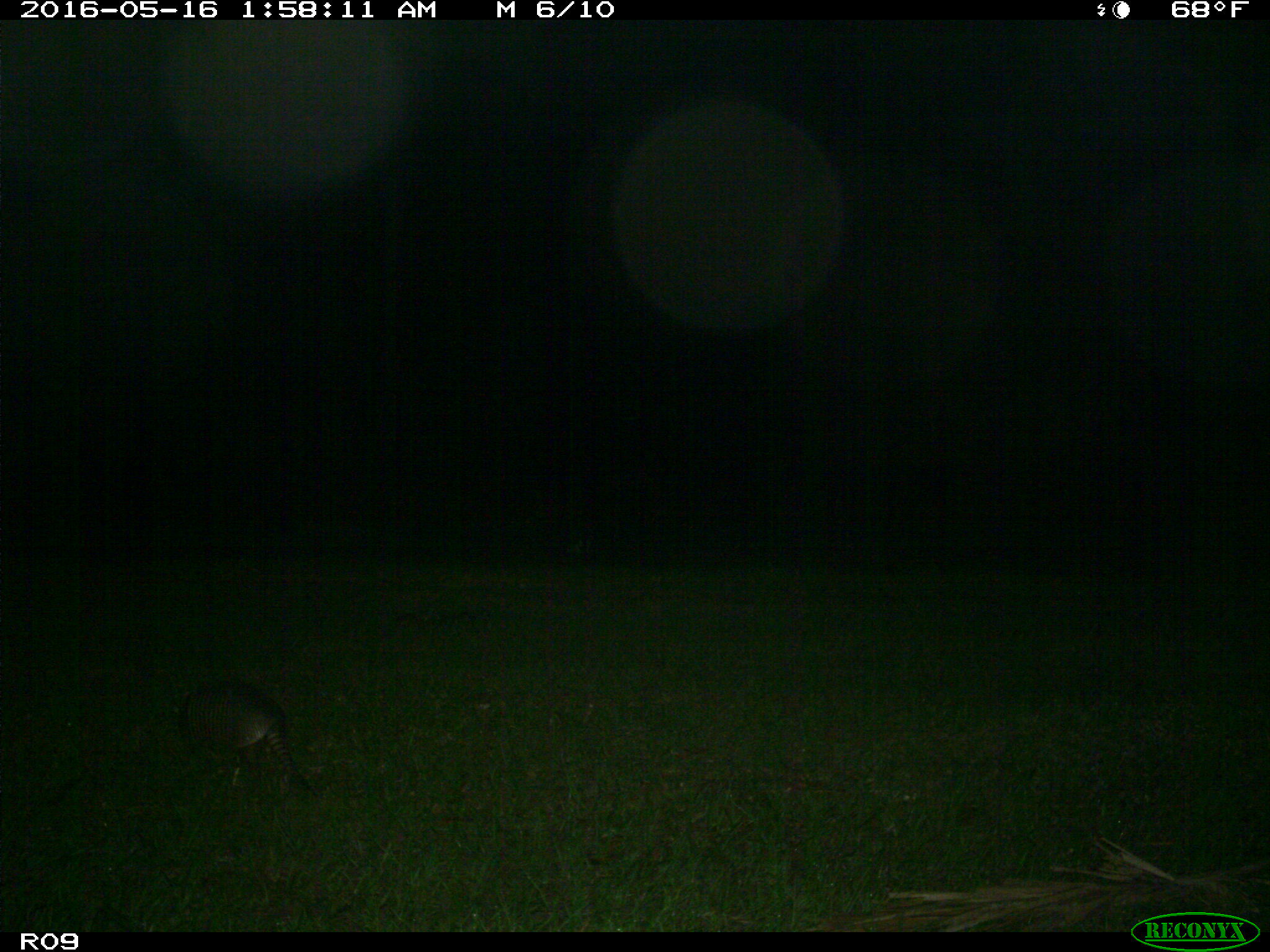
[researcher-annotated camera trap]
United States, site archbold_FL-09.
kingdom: Animalia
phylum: Chordata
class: Mammalia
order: Cingulata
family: Dasypodidae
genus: Dasypus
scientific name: Dasypus novemcinctus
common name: nine-banded armadillo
Dasypus novemcinctus (nine-banded armadillo).